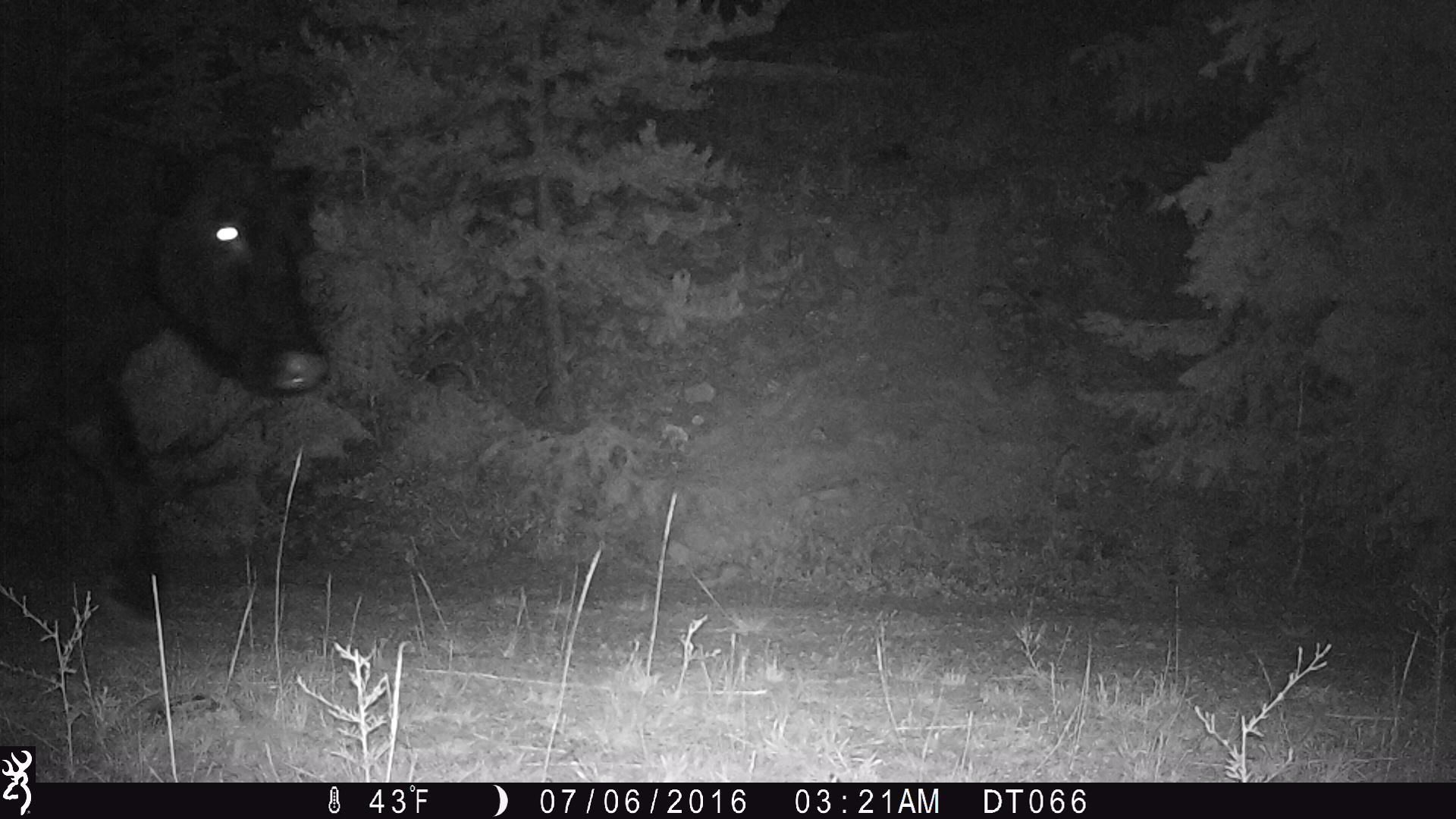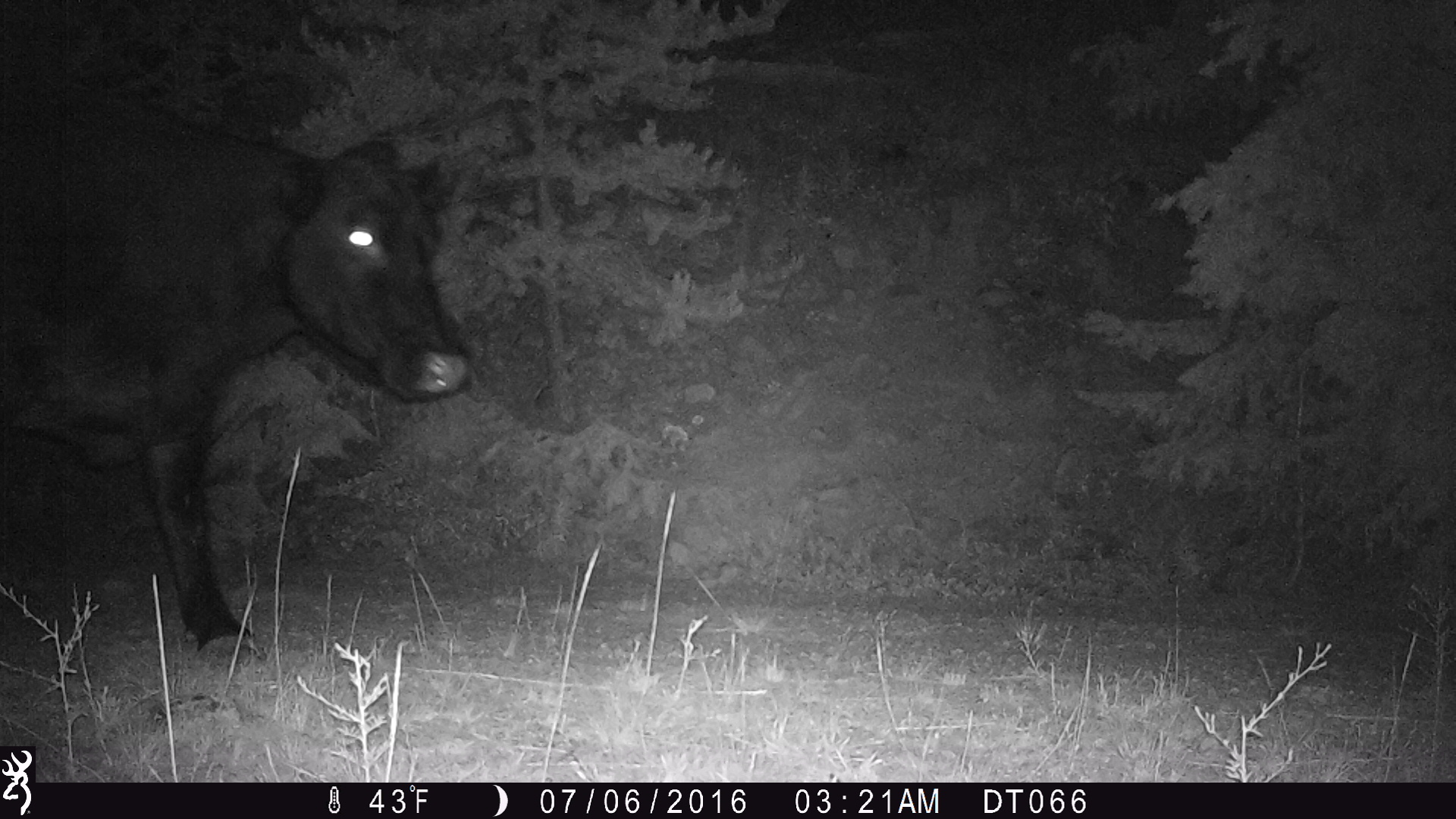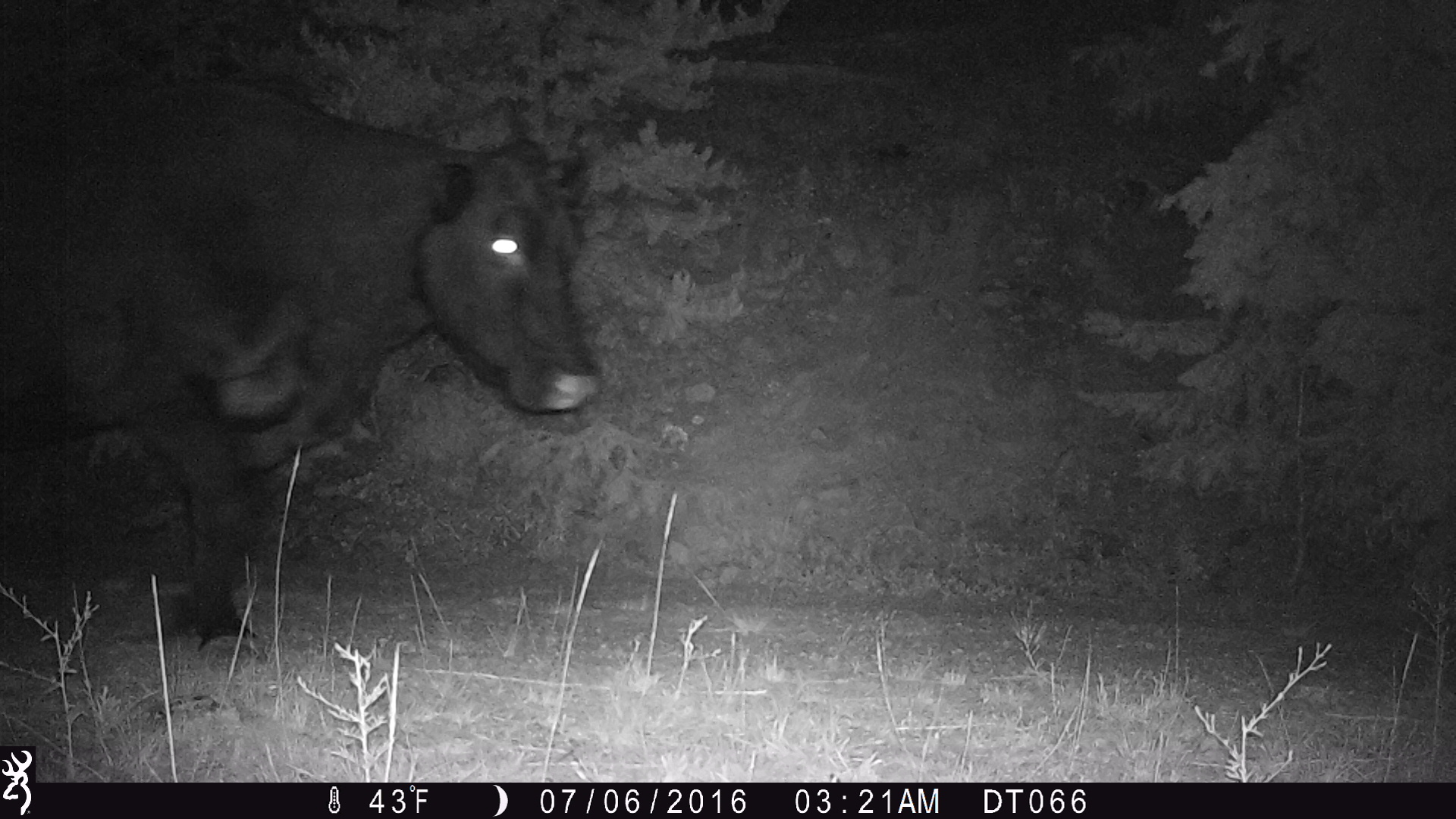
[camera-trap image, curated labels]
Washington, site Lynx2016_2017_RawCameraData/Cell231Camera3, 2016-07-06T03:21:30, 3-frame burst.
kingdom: Animalia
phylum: Chordata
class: Mammalia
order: Artiodactyla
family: Bovidae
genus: Bos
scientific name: Bos taurus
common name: domestic cattle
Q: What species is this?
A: Domestic cattle (Bos taurus).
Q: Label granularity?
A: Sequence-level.